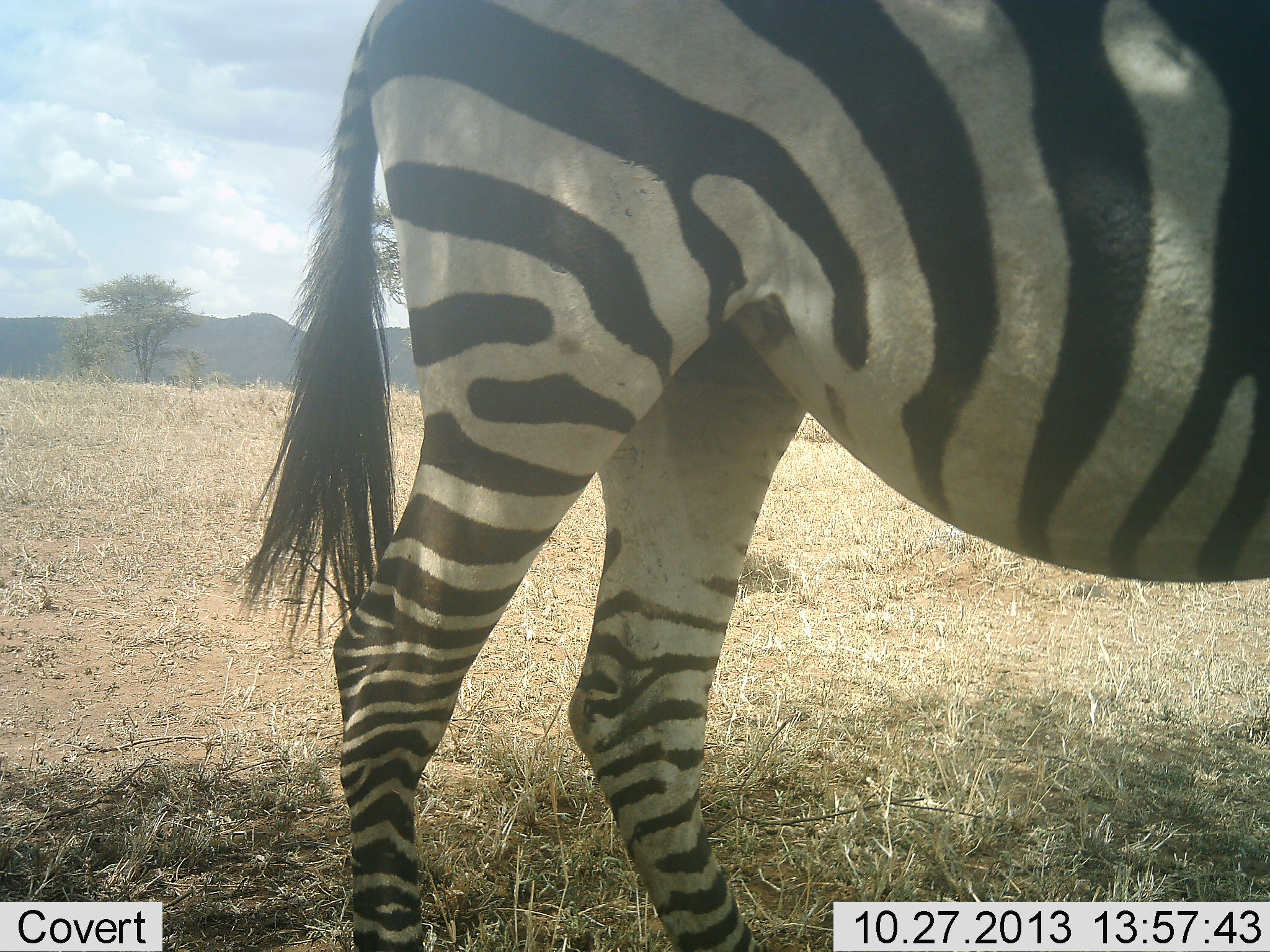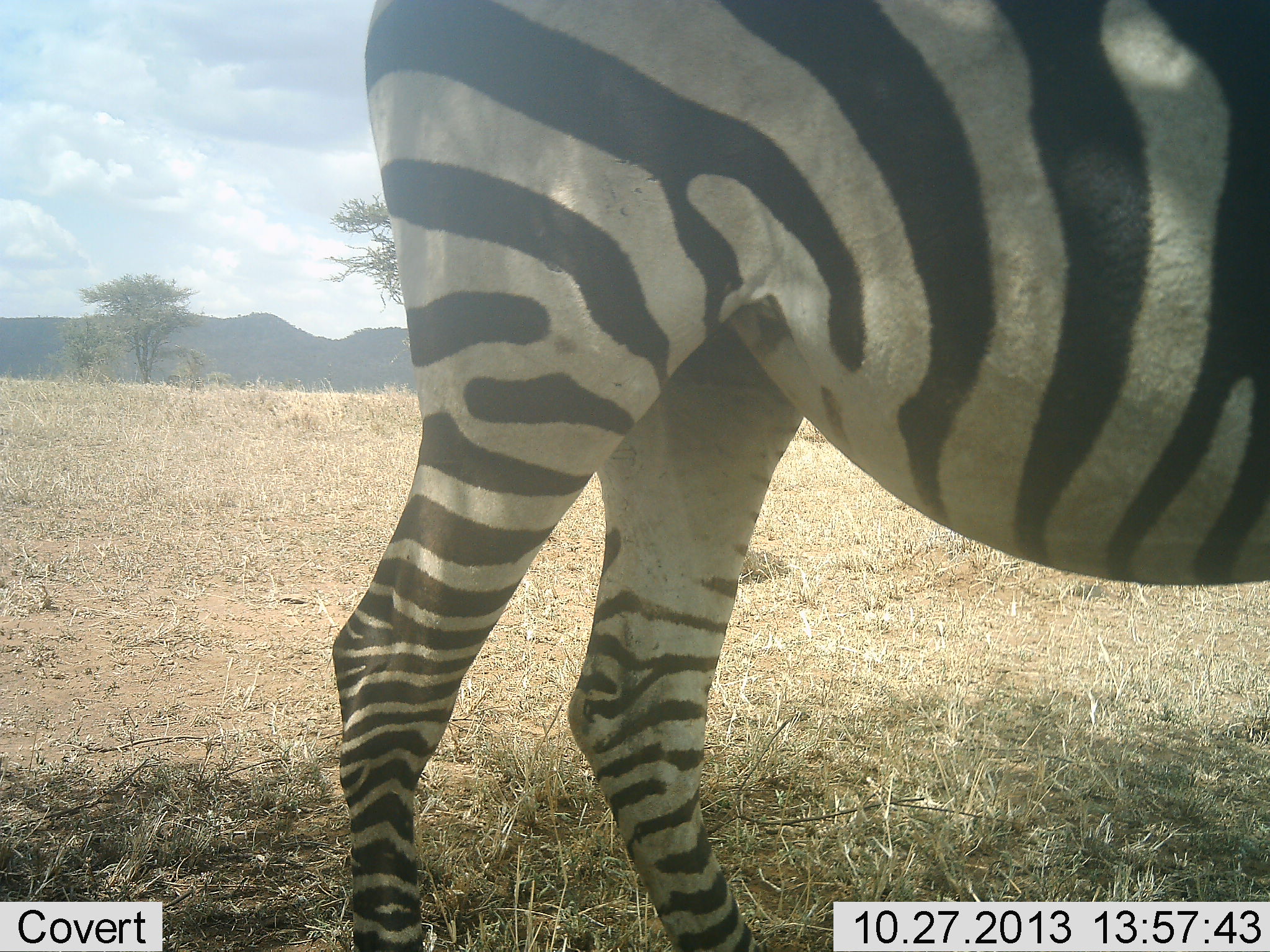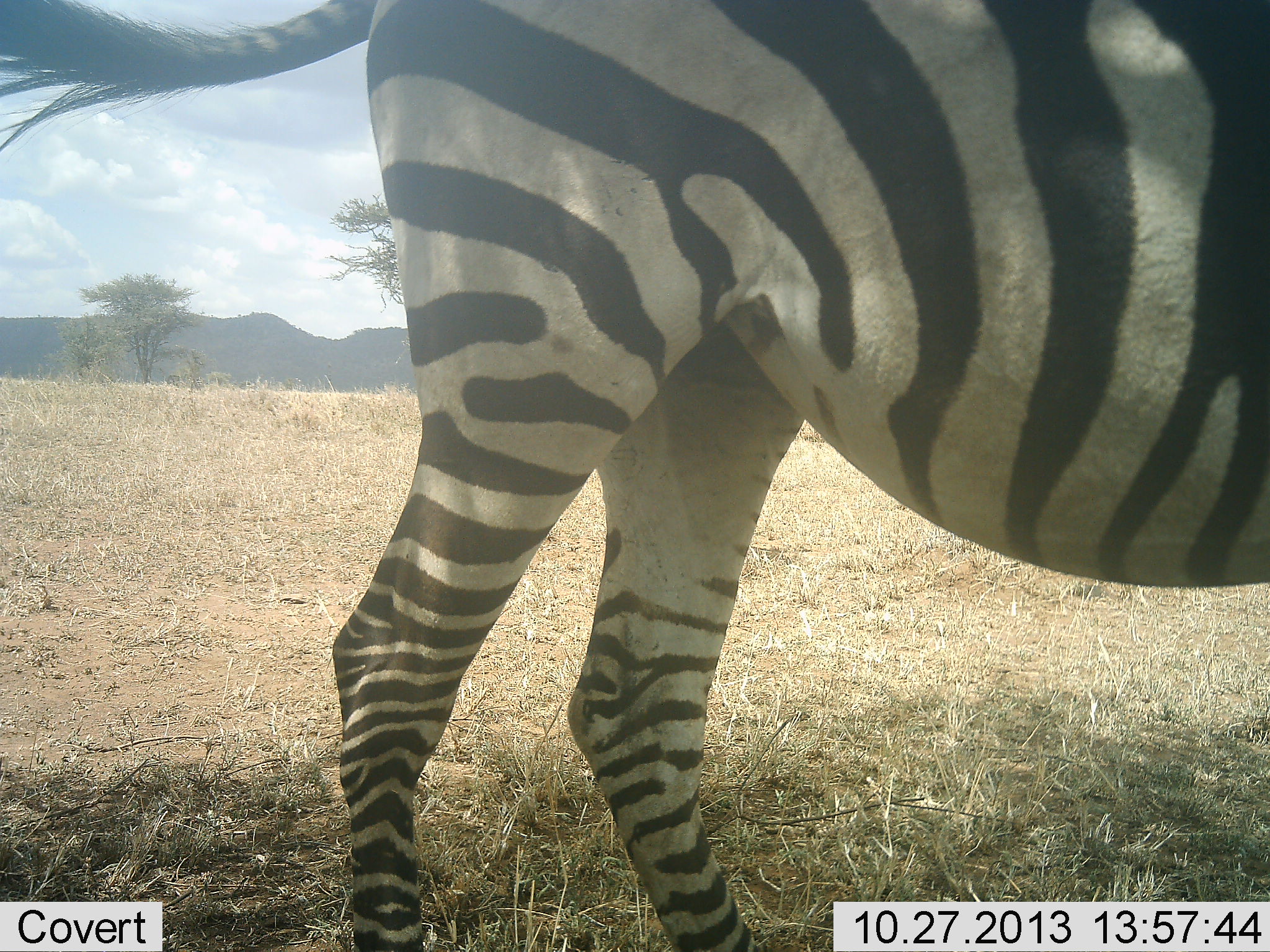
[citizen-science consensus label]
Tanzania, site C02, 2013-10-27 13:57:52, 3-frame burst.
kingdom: Animalia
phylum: Chordata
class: Mammalia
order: Perissodactyla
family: Equidae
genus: Equus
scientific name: Equus quagga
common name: plains zebra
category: zebra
Zebra (plains zebra) (Equus quagga), count 1. Behavior (volunteer vote fractions): standing 100%, resting 0%, moving 0%, interacting 0%. Young present (vote fraction): 0%. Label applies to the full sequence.